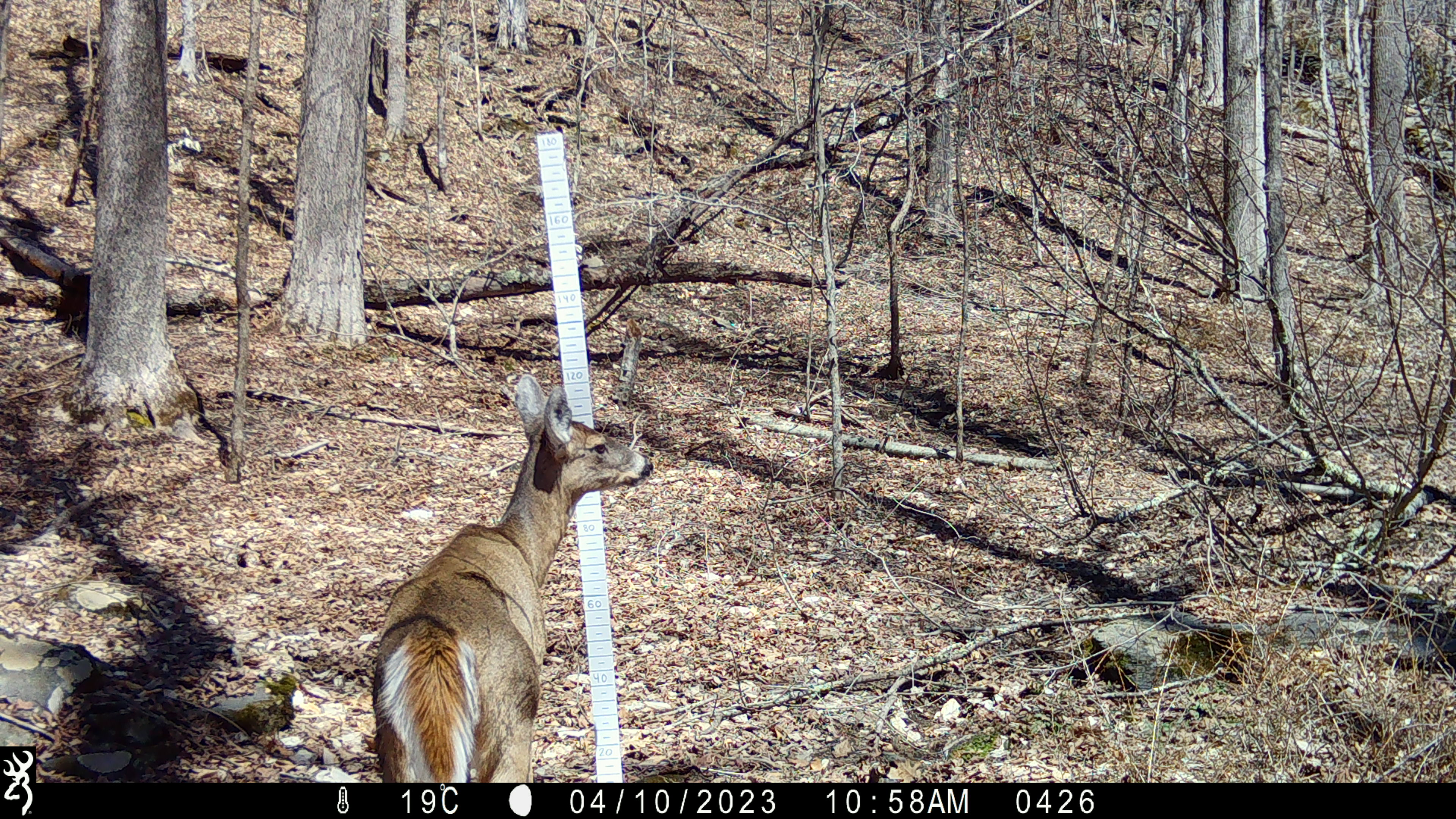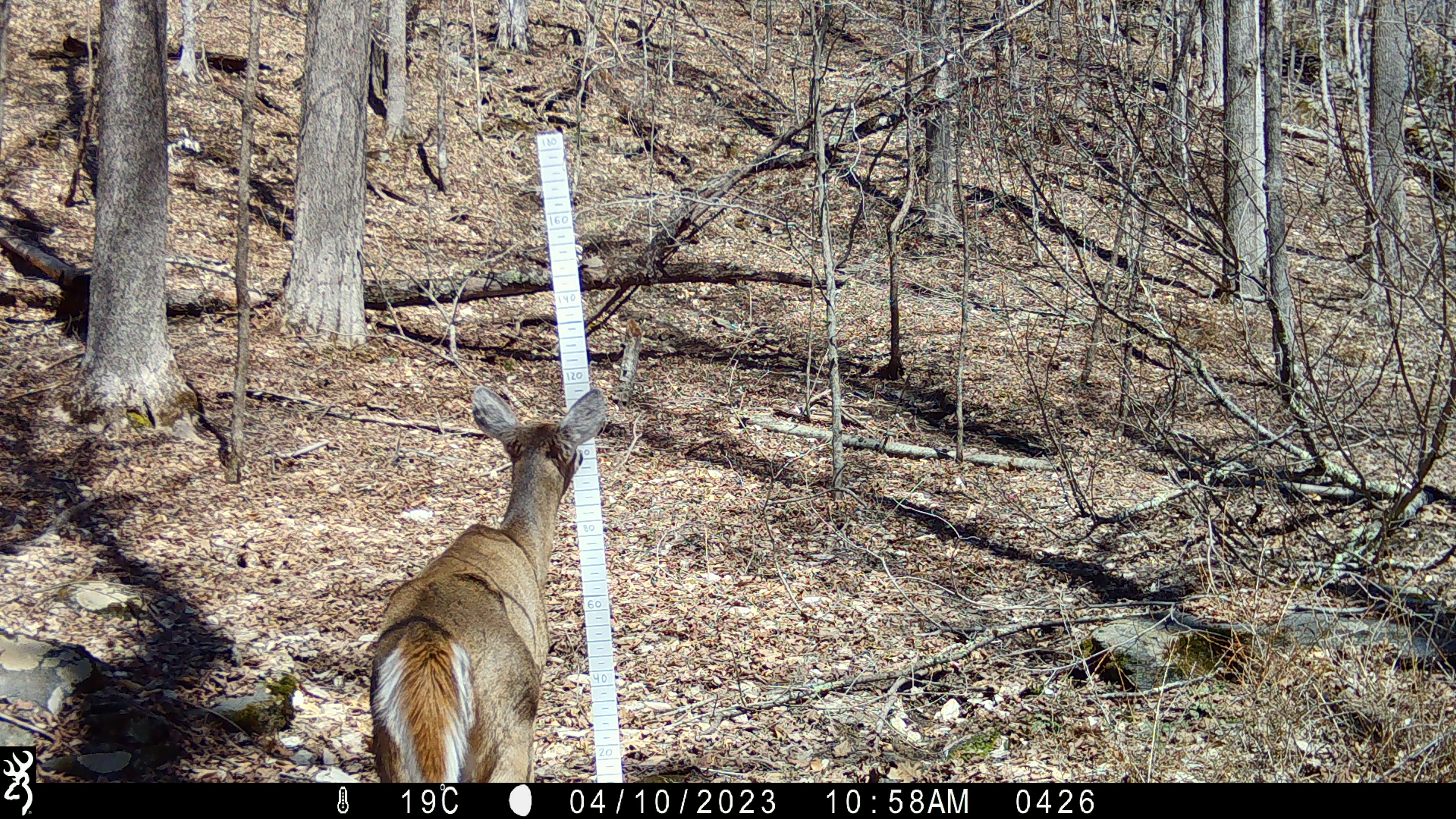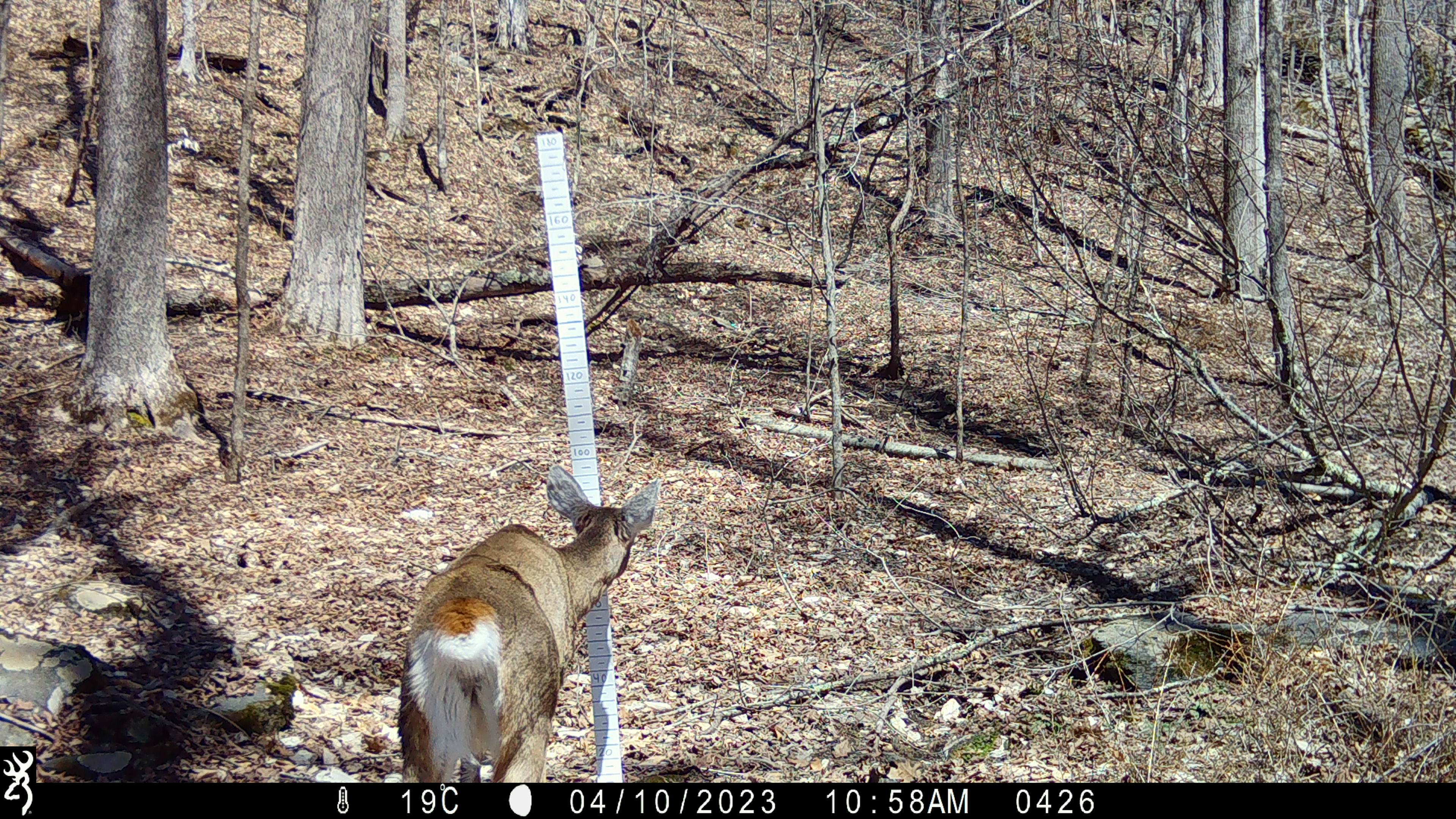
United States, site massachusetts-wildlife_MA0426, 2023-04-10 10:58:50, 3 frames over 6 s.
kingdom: Animalia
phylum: Chordata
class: Mammalia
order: Artiodactyla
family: Cervidae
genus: Odocoileus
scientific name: Odocoileus virginianus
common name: white-tailed deer